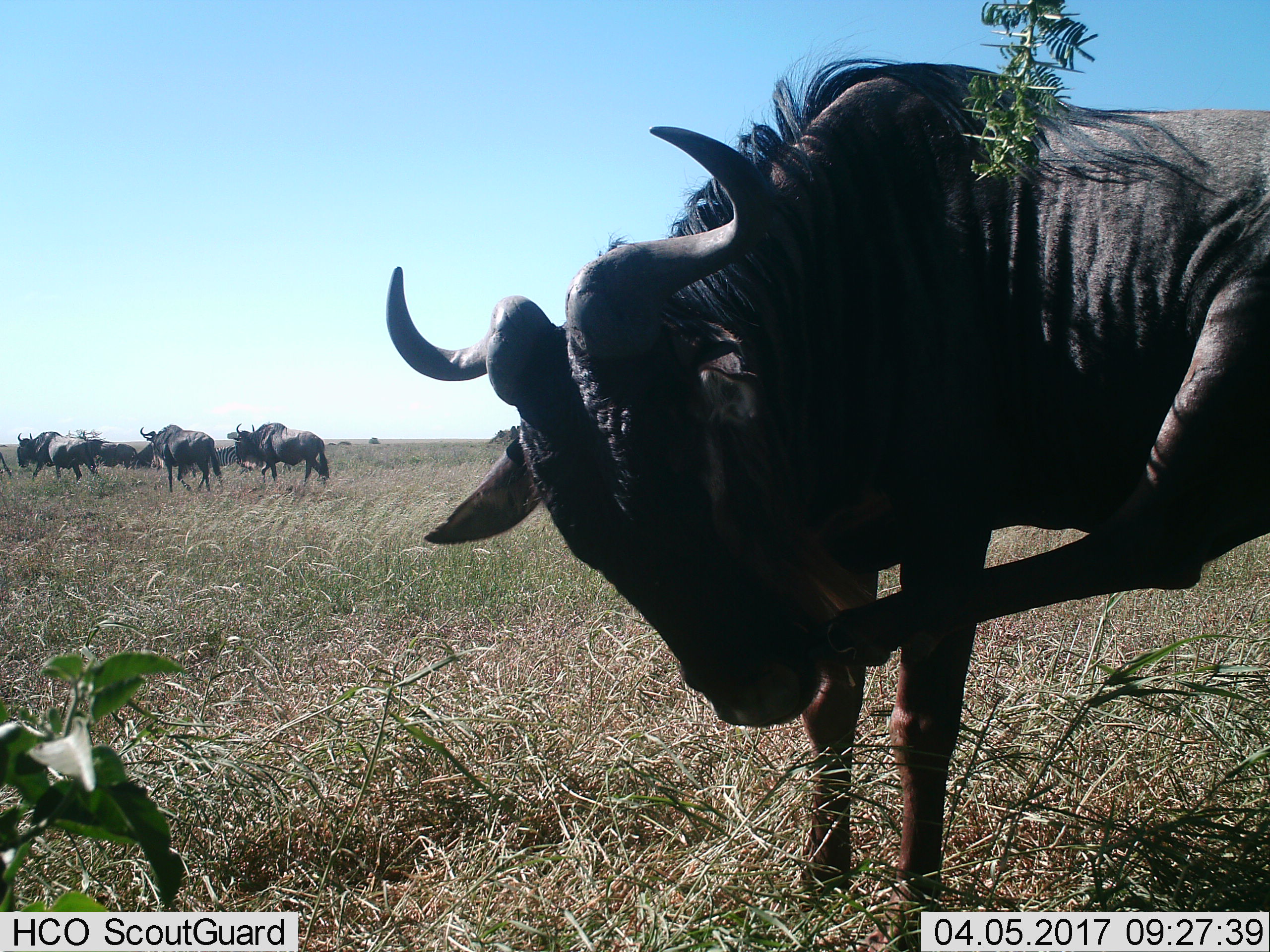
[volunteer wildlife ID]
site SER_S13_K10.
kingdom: Animalia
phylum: Chordata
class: Mammalia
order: Artiodactyla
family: Bovidae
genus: Connochaetes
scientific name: Connochaetes taurinus taurinus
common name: blue wildebeest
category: wildebeestblue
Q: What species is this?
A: Wildebeestblue (blue wildebeest) (Connochaetes taurinus taurinus).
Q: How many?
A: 6.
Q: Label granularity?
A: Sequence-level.